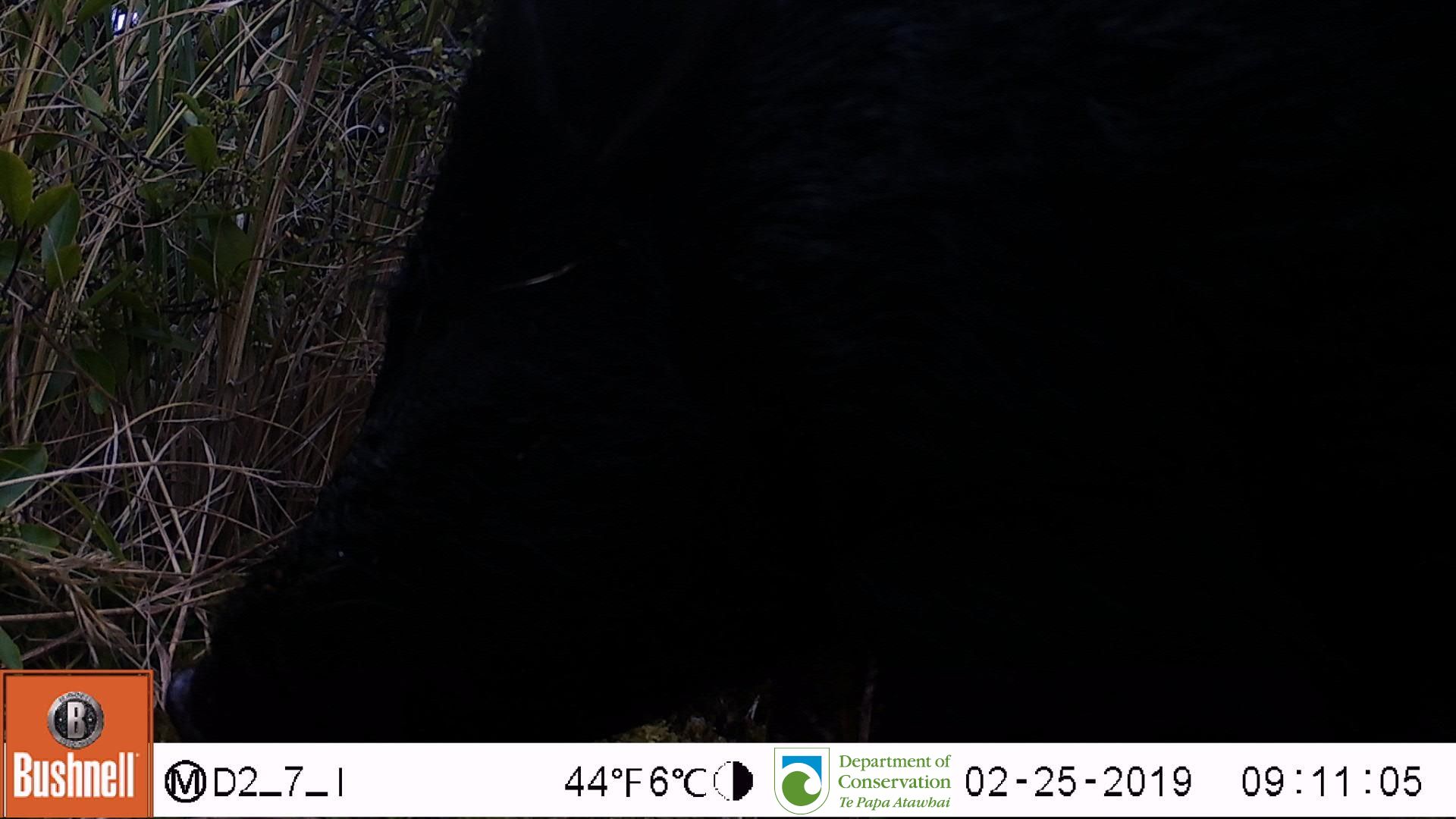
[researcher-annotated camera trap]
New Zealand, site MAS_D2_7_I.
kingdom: Animalia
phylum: Chordata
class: Mammalia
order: Artiodactyla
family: Suidae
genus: Sus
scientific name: Sus scrofa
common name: pig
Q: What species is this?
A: Pig (Sus scrofa).